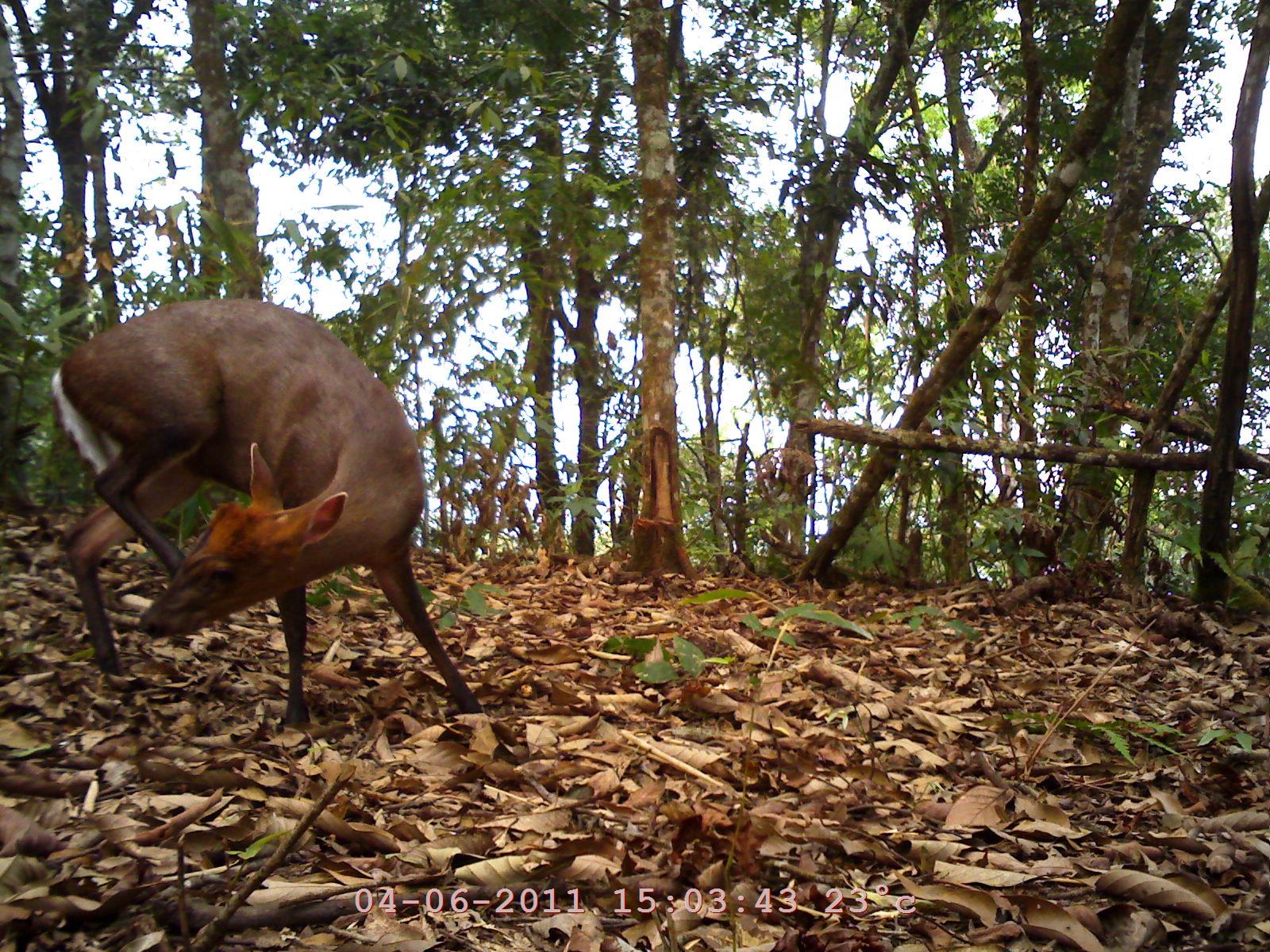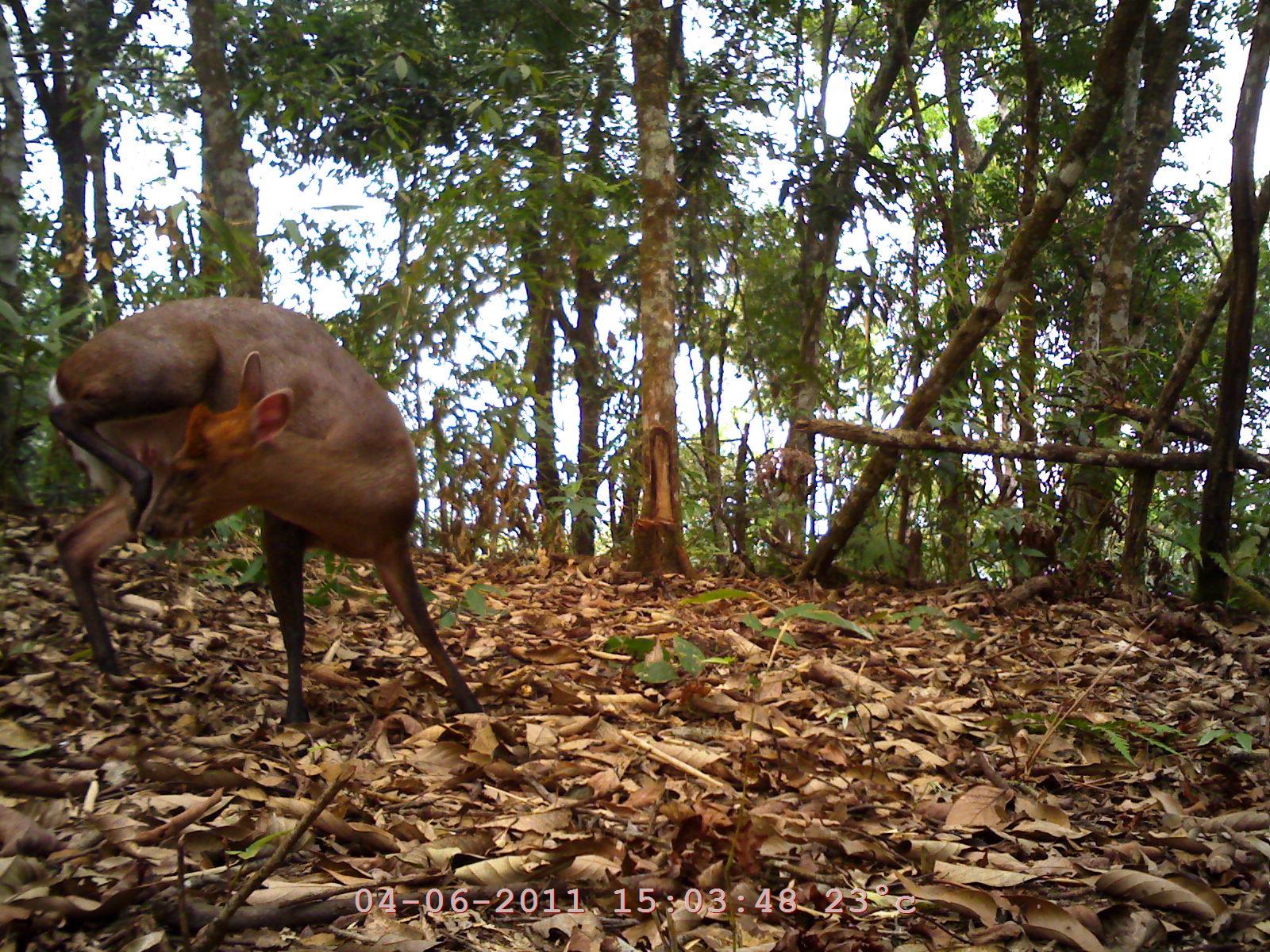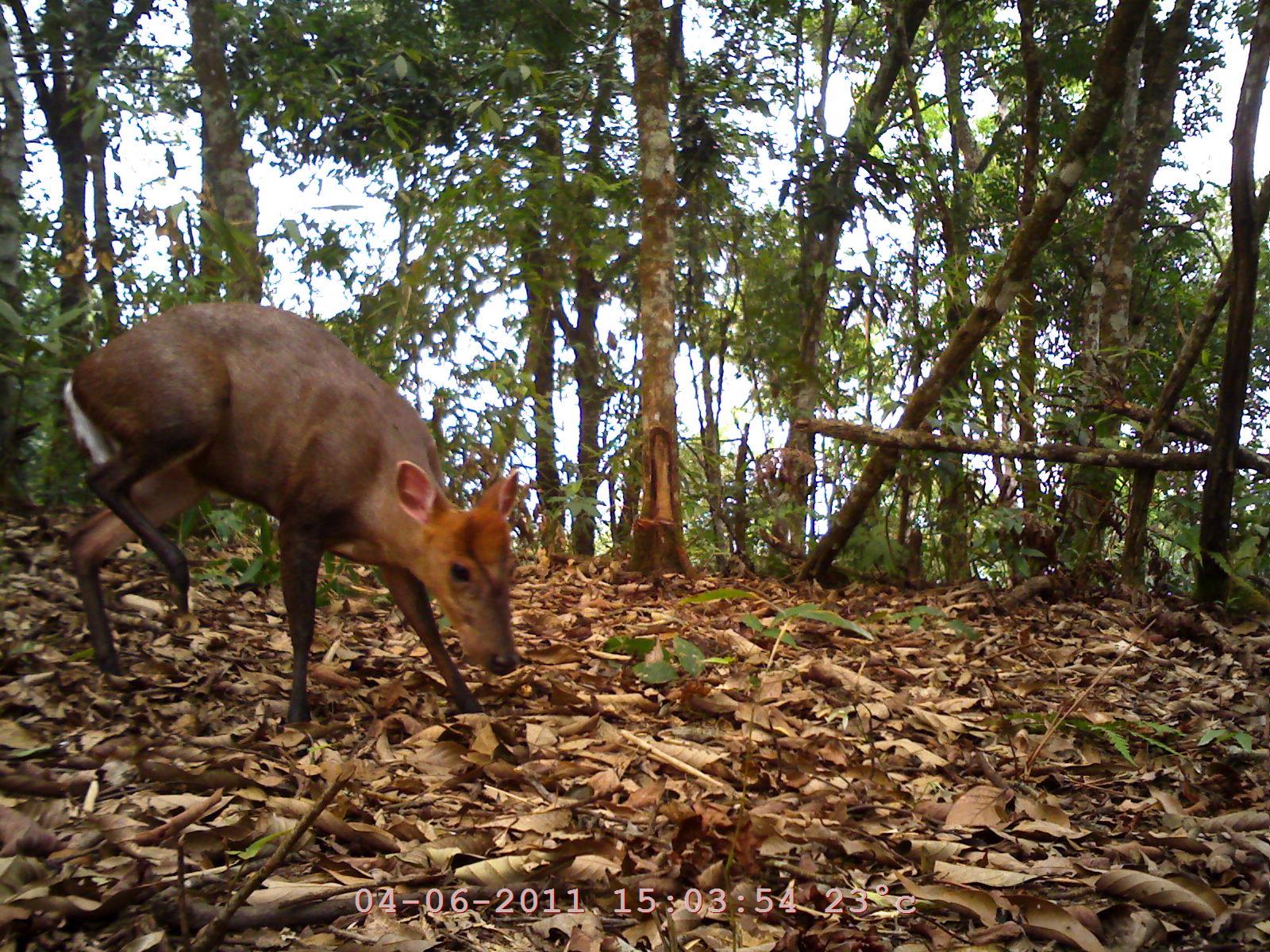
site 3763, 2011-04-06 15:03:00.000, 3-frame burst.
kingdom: Animalia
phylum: Chordata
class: Mammalia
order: Artiodactyla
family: Cervidae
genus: Muntiacus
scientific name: Muntiacus muntjak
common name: southern red muntjac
Muntiacus muntjak (southern red muntjac), count 1, age adult.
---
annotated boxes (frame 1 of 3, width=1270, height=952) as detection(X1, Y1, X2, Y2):
muntiacus muntjak: detection(46, 294, 489, 729)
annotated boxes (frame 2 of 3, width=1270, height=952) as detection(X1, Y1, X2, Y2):
muntiacus muntjak: detection(41, 290, 485, 729)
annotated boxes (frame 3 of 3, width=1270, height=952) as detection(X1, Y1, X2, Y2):
muntiacus muntjak: detection(56, 296, 520, 726)